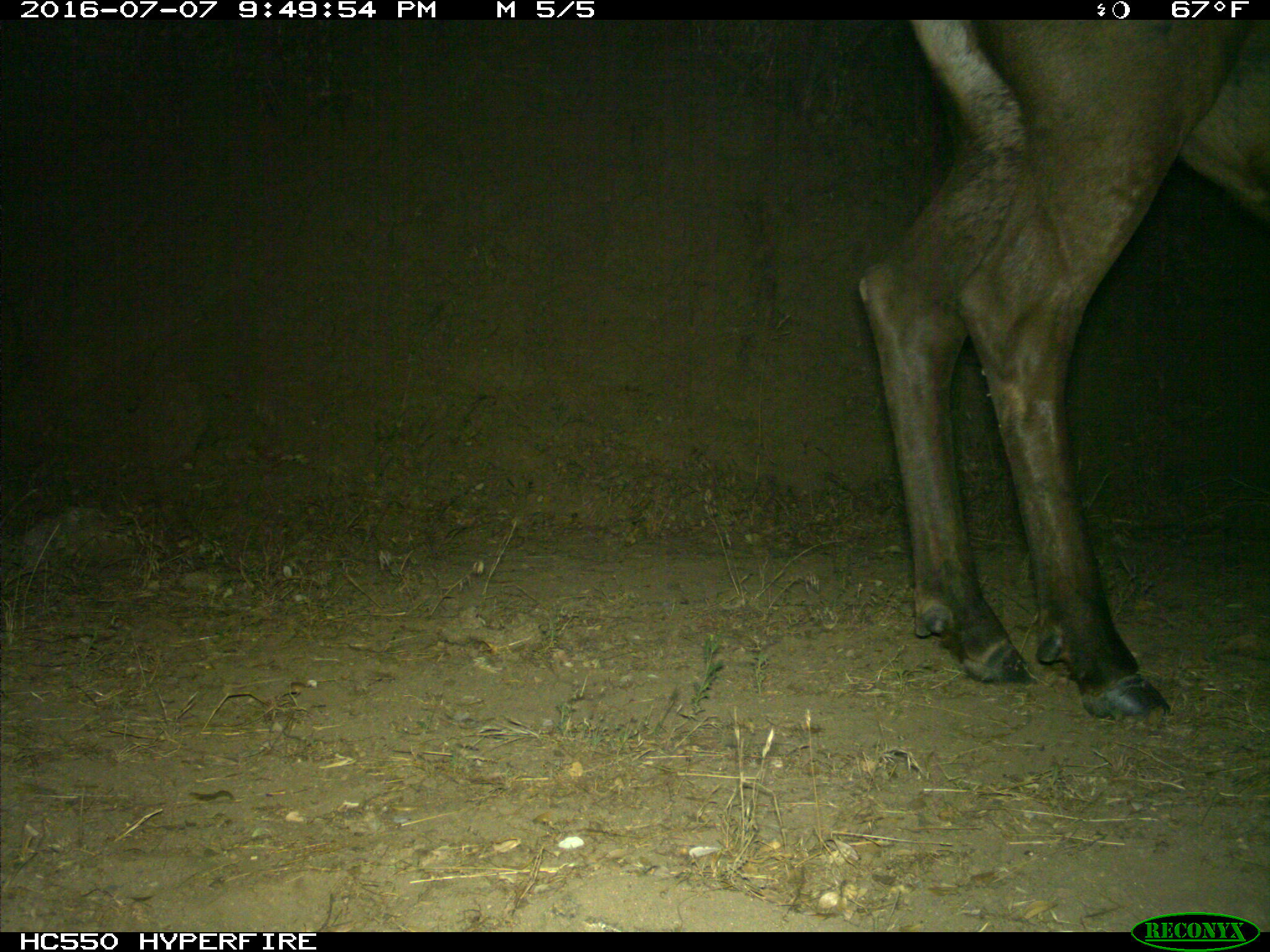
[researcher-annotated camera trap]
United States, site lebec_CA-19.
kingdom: Animalia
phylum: Chordata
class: Mammalia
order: Artiodactyla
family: Cervidae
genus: Cervus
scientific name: Cervus canadensis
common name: elk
Cervus canadensis (elk).